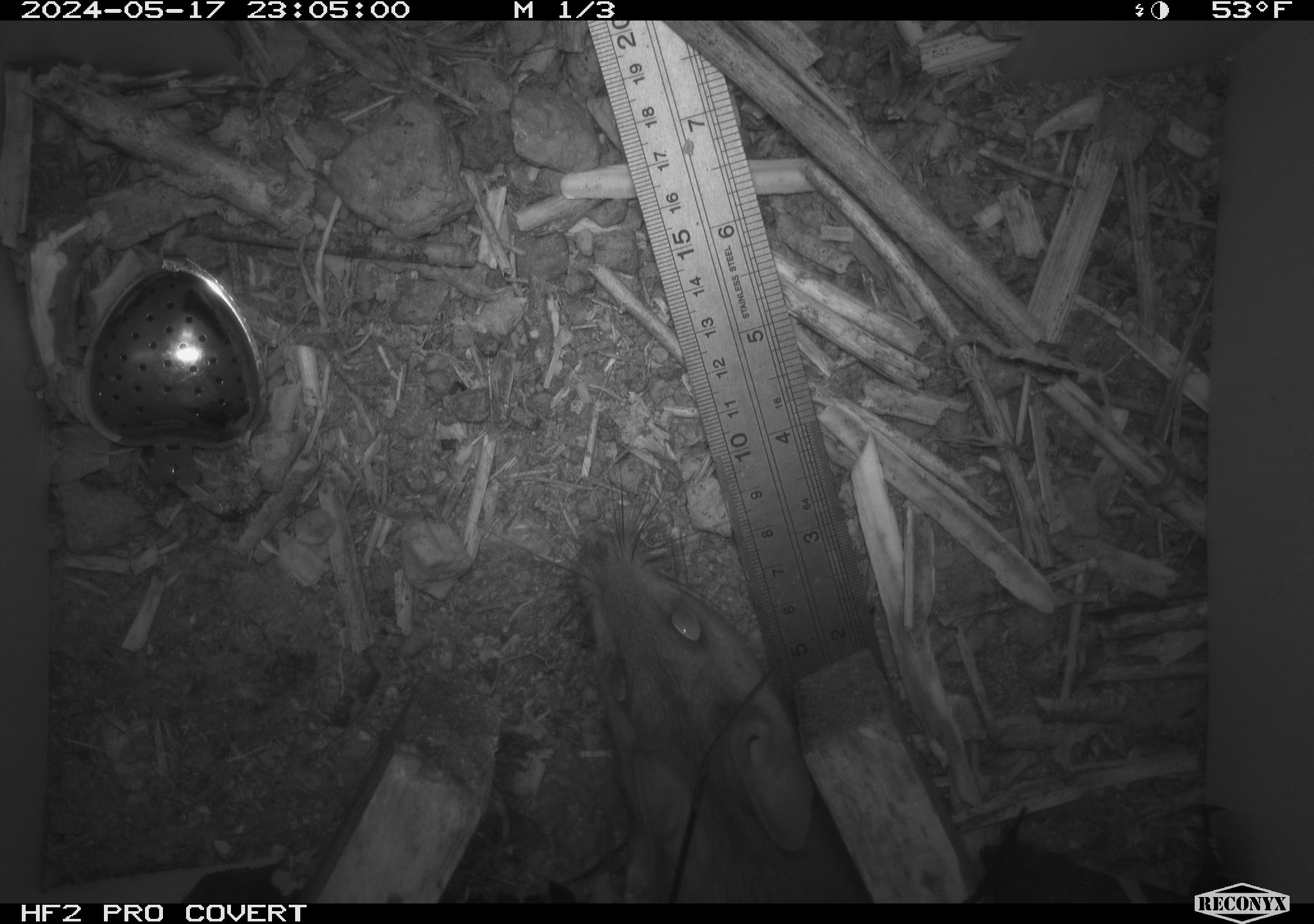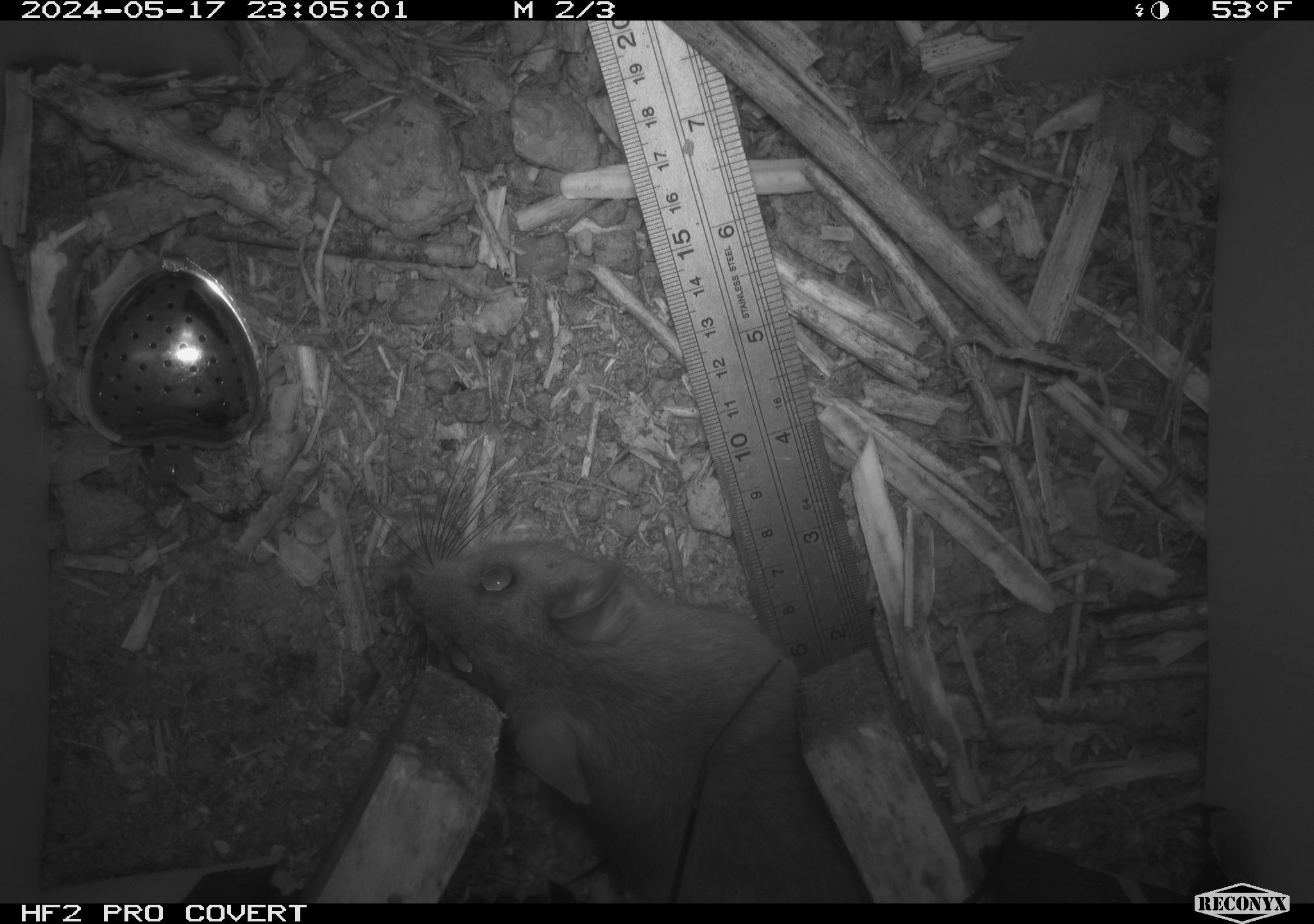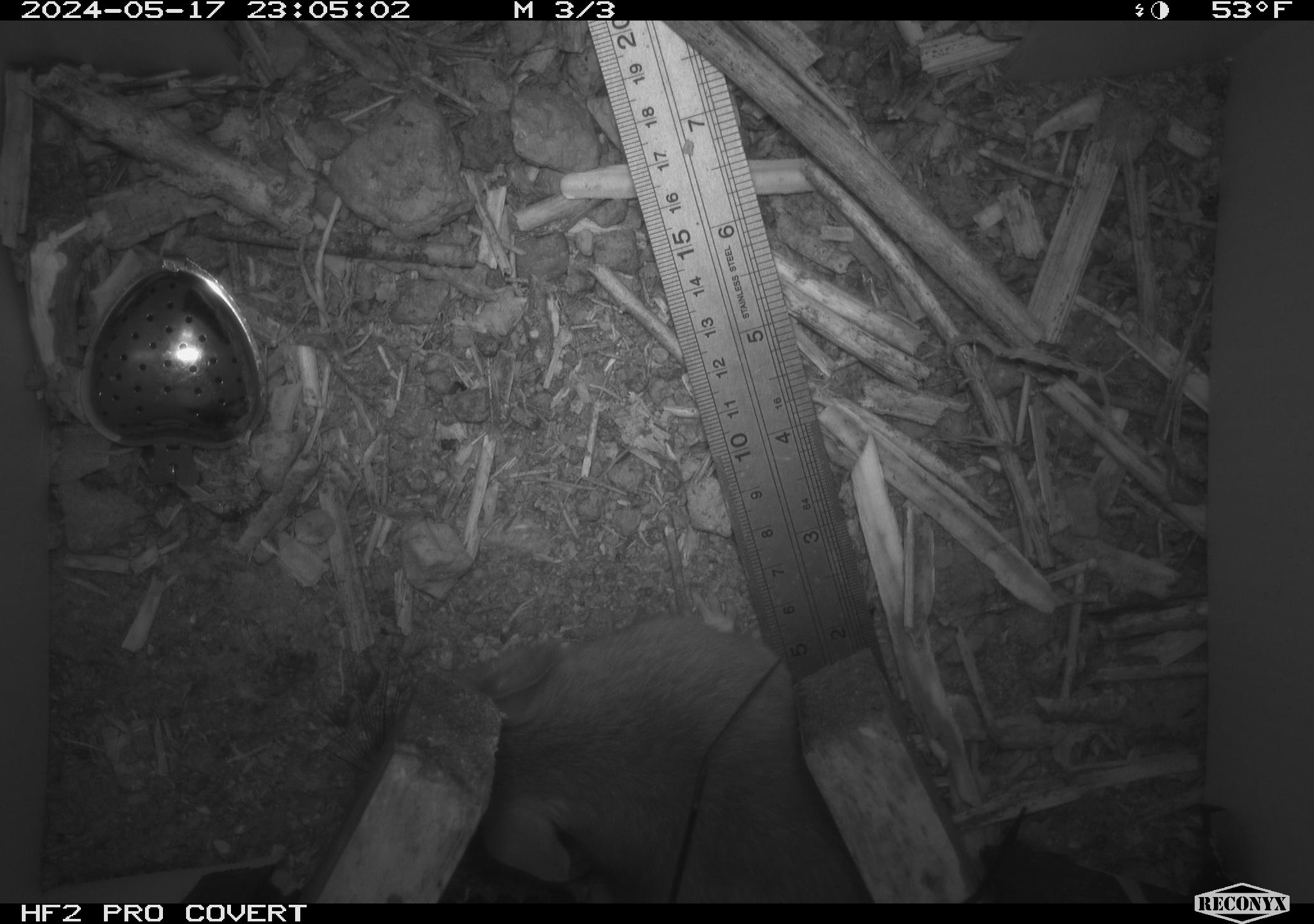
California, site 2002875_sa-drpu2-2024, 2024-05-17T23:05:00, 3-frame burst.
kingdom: Animalia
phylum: Chordata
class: Mammalia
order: Rodentia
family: Cricetidae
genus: Neotoma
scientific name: Neotoma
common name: pack rat or woodrat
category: neotoma species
Neotoma species (pack rat or woodrat) (Neotoma).